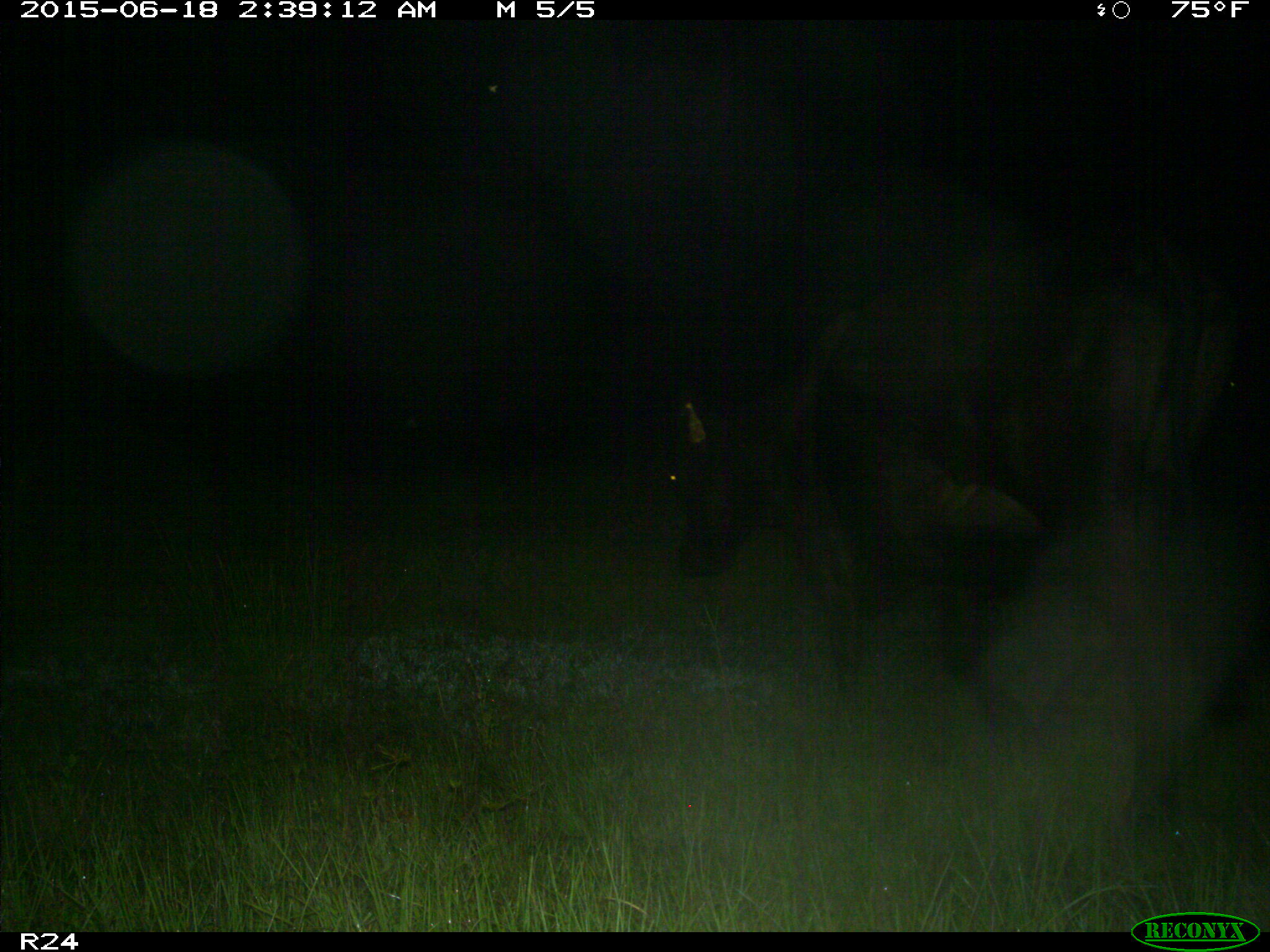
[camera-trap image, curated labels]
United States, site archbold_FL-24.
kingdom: Animalia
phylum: Chordata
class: Mammalia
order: Artiodactyla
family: Bovidae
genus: Bos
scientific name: Bos taurus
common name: domestic cow